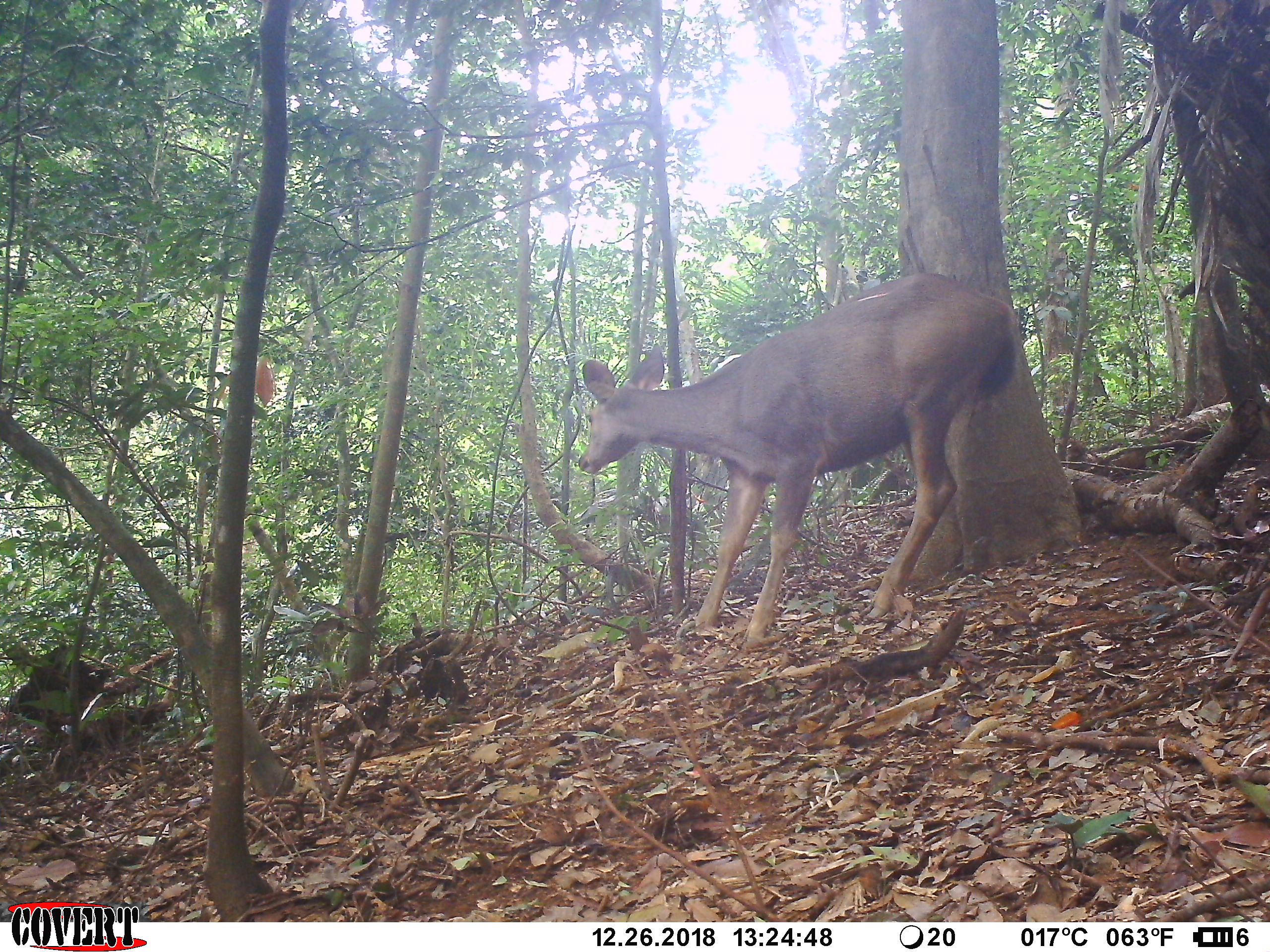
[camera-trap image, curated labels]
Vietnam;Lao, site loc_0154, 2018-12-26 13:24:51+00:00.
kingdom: Animalia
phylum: Chordata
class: Mammalia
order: Artiodactyla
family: Cervidae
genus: Rusa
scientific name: Rusa unicolor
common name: sambar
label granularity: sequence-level